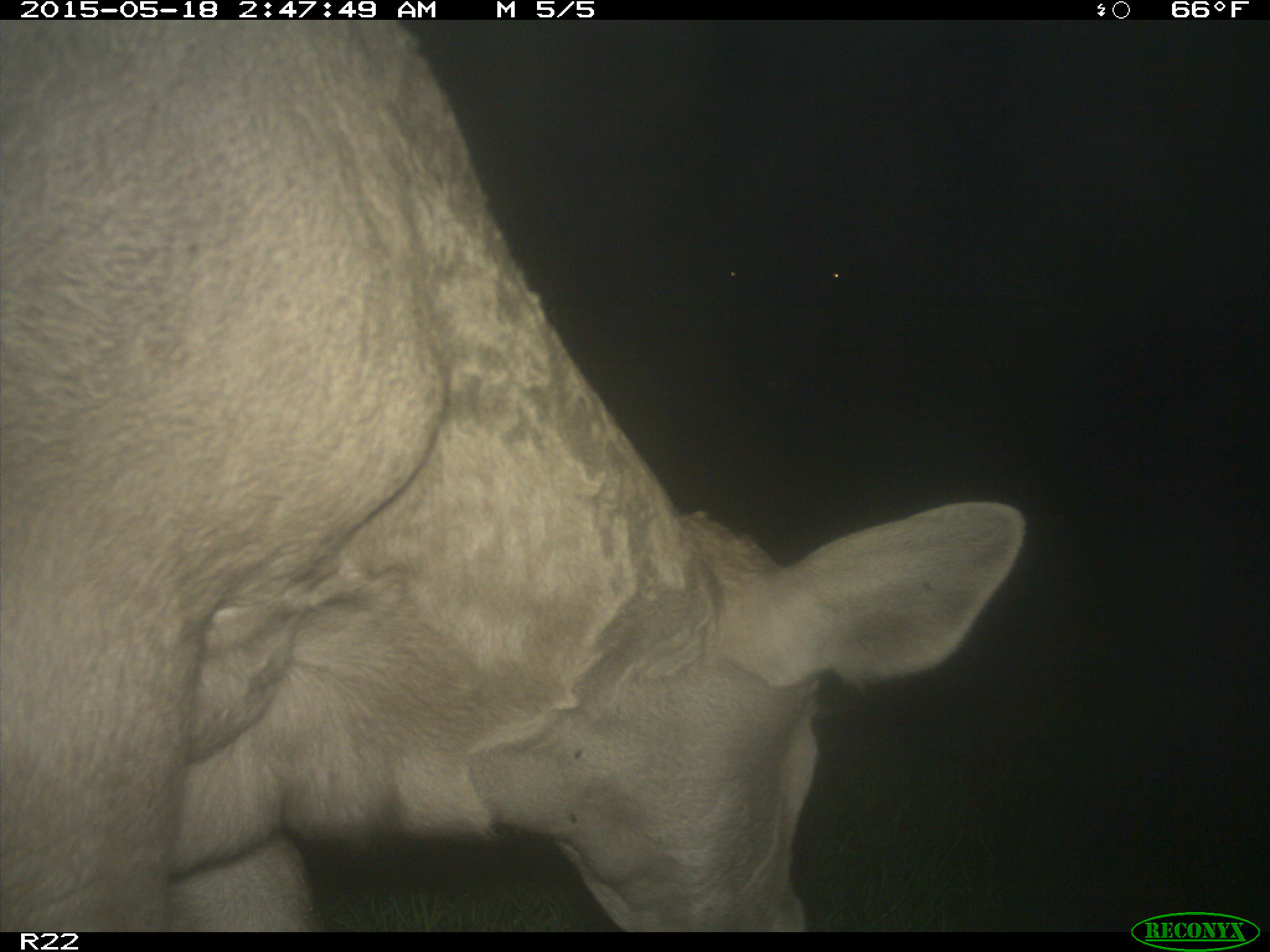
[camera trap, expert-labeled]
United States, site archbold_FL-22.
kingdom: Animalia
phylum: Chordata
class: Mammalia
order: Artiodactyla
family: Bovidae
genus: Bos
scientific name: Bos taurus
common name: domestic cow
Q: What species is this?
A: Bos taurus (domestic cow).